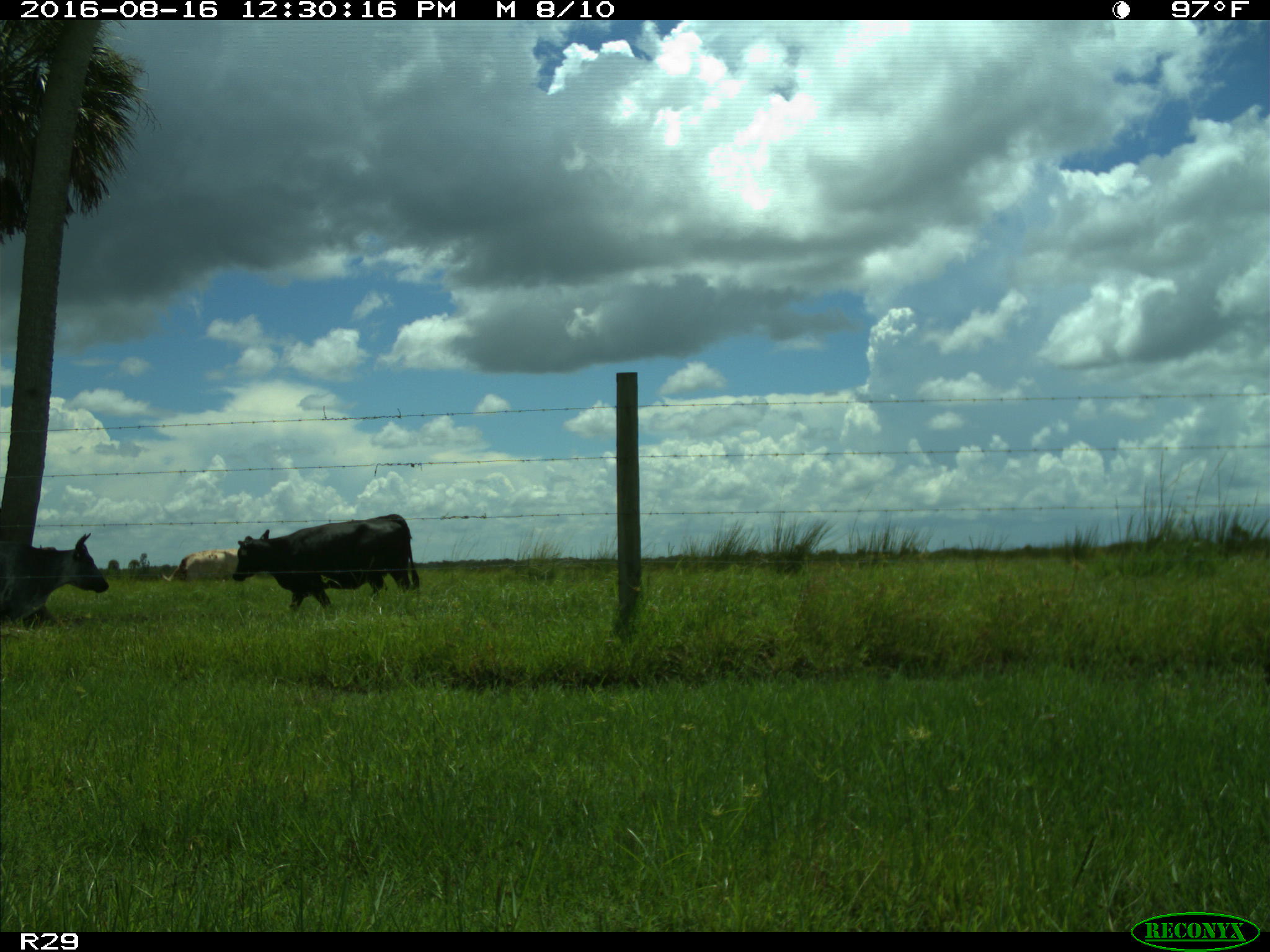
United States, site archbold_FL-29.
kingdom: Animalia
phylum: Chordata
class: Mammalia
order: Artiodactyla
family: Bovidae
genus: Bos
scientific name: Bos taurus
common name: domestic cow